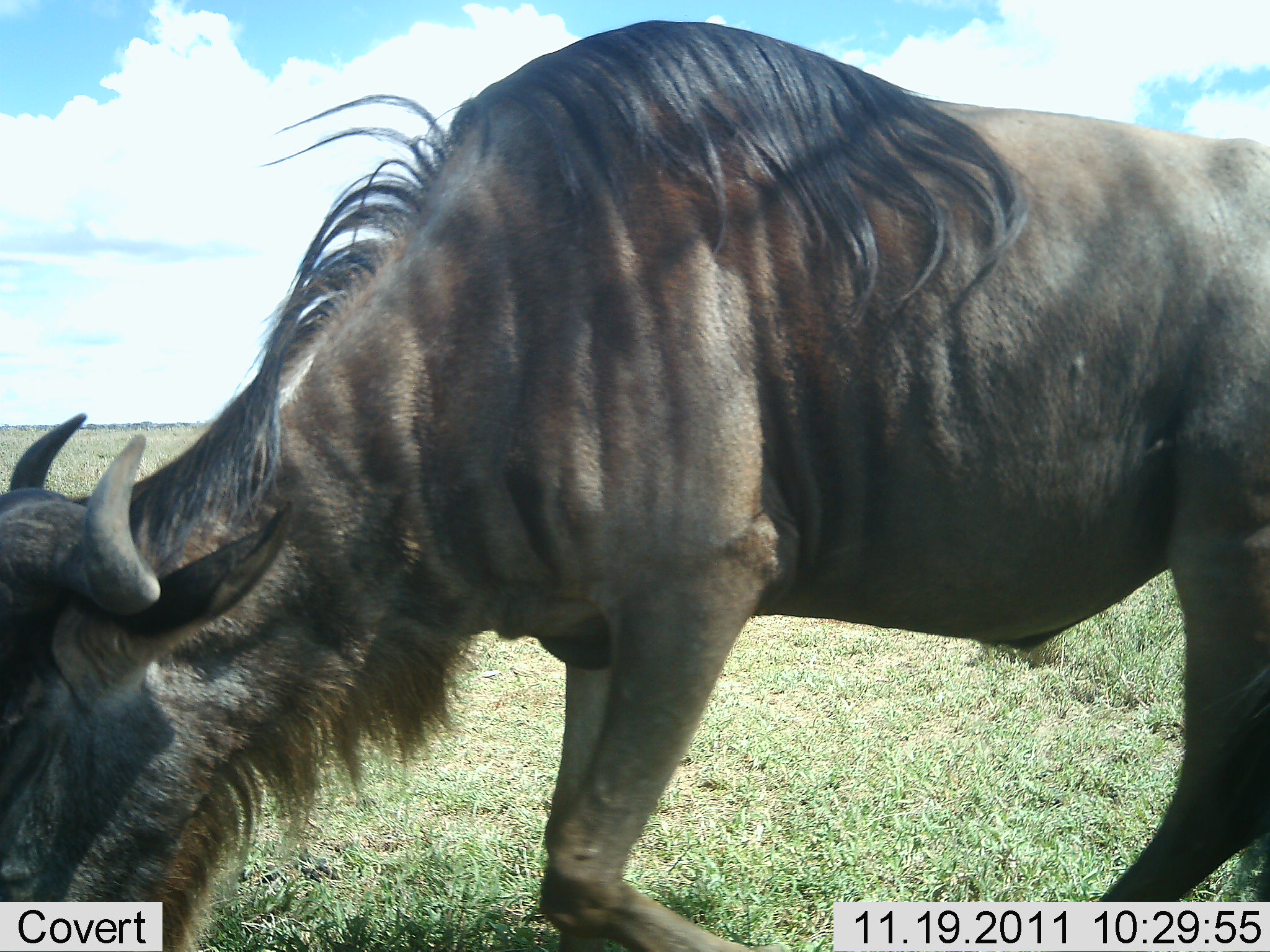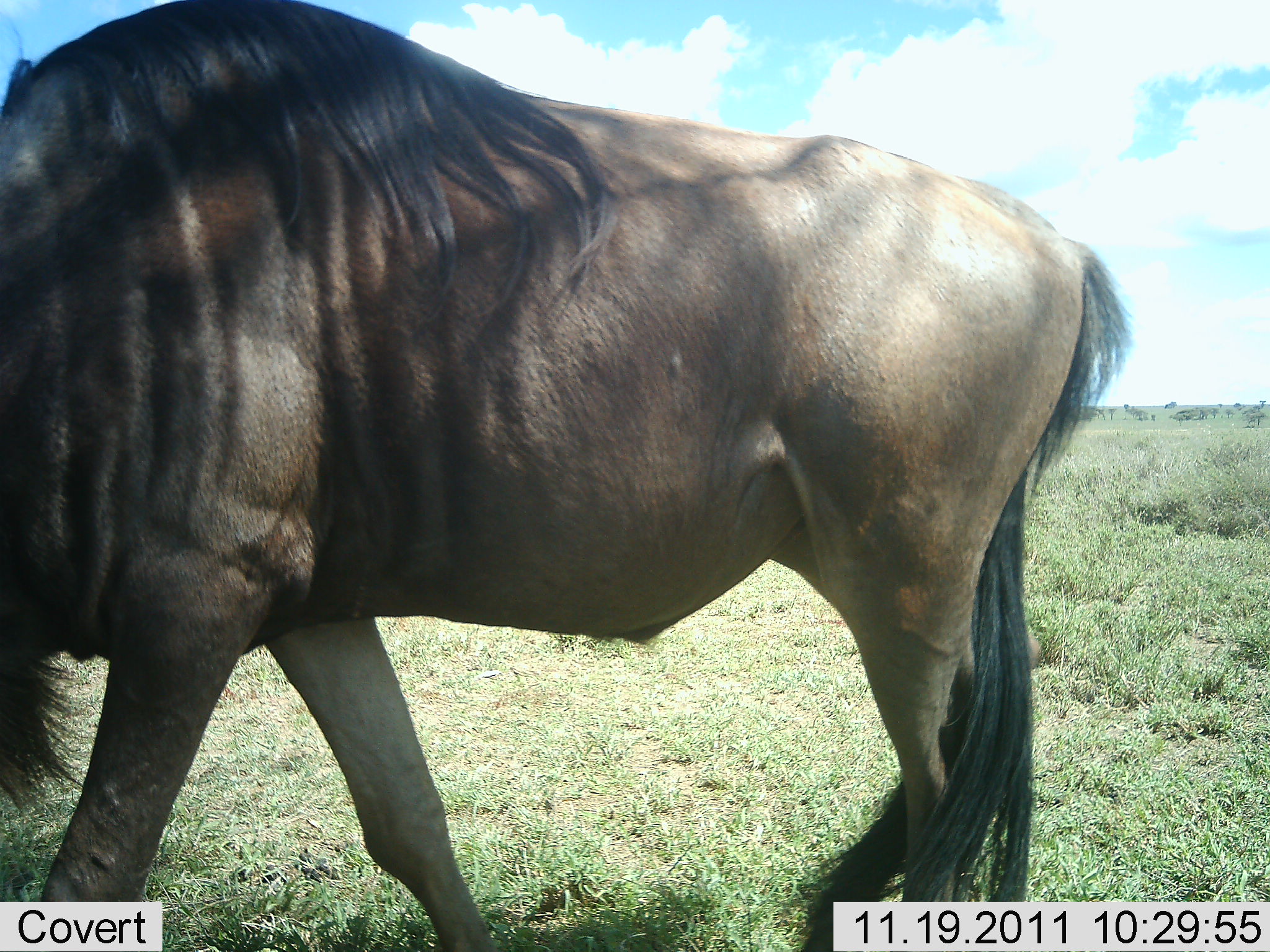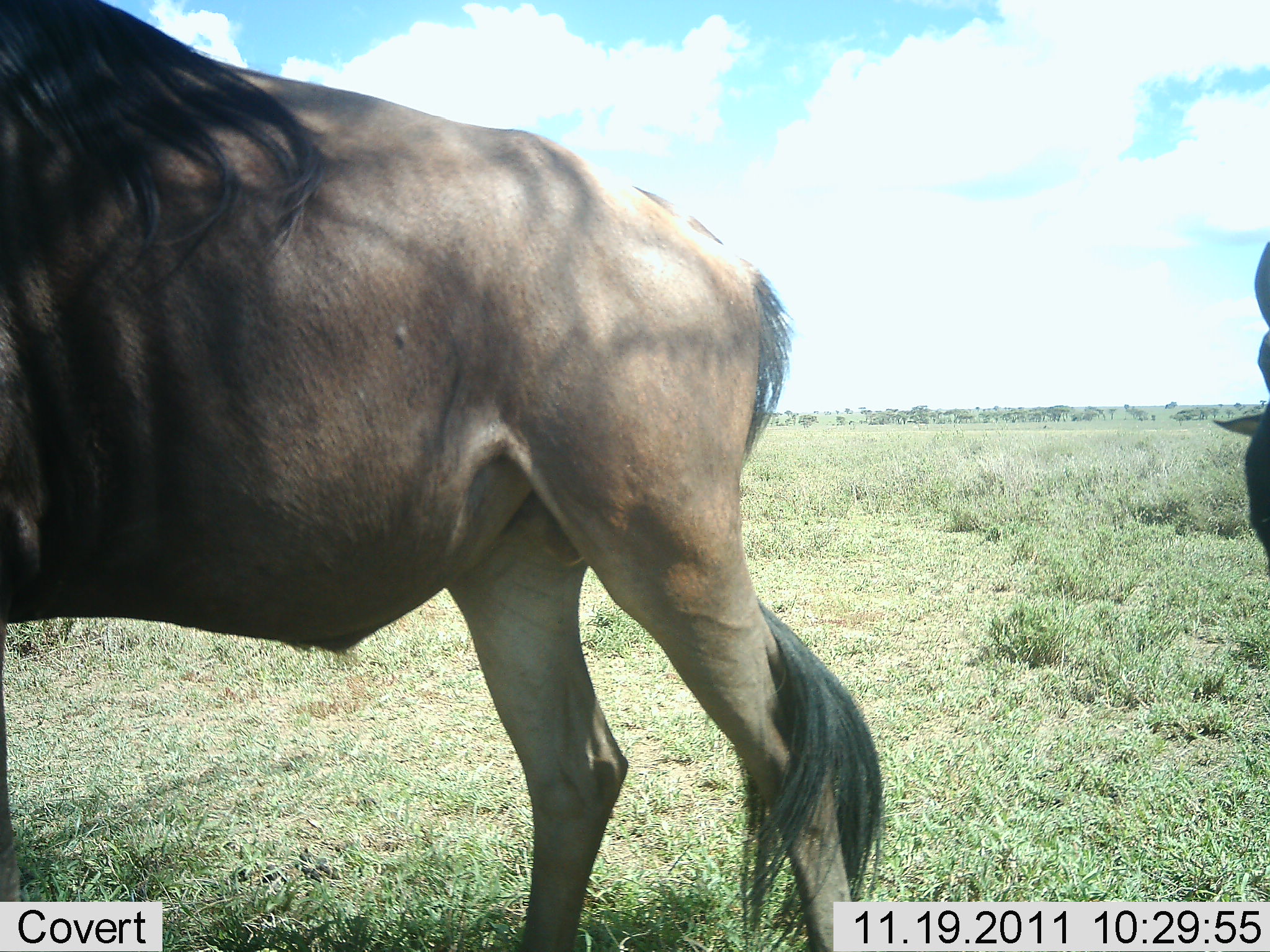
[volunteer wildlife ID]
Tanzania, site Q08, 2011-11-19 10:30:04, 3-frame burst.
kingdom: Animalia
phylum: Chordata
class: Mammalia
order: Artiodactyla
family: Bovidae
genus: Connochaetes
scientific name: Connochaetes taurinus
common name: blue wildebeest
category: wildebeest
Wildebeest (blue wildebeest) (Connochaetes taurinus), count 2. Behavior (volunteer vote fractions): standing 29%, resting 0%, moving 65%, interacting 0%. Young present (vote fraction): 0%. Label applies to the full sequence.